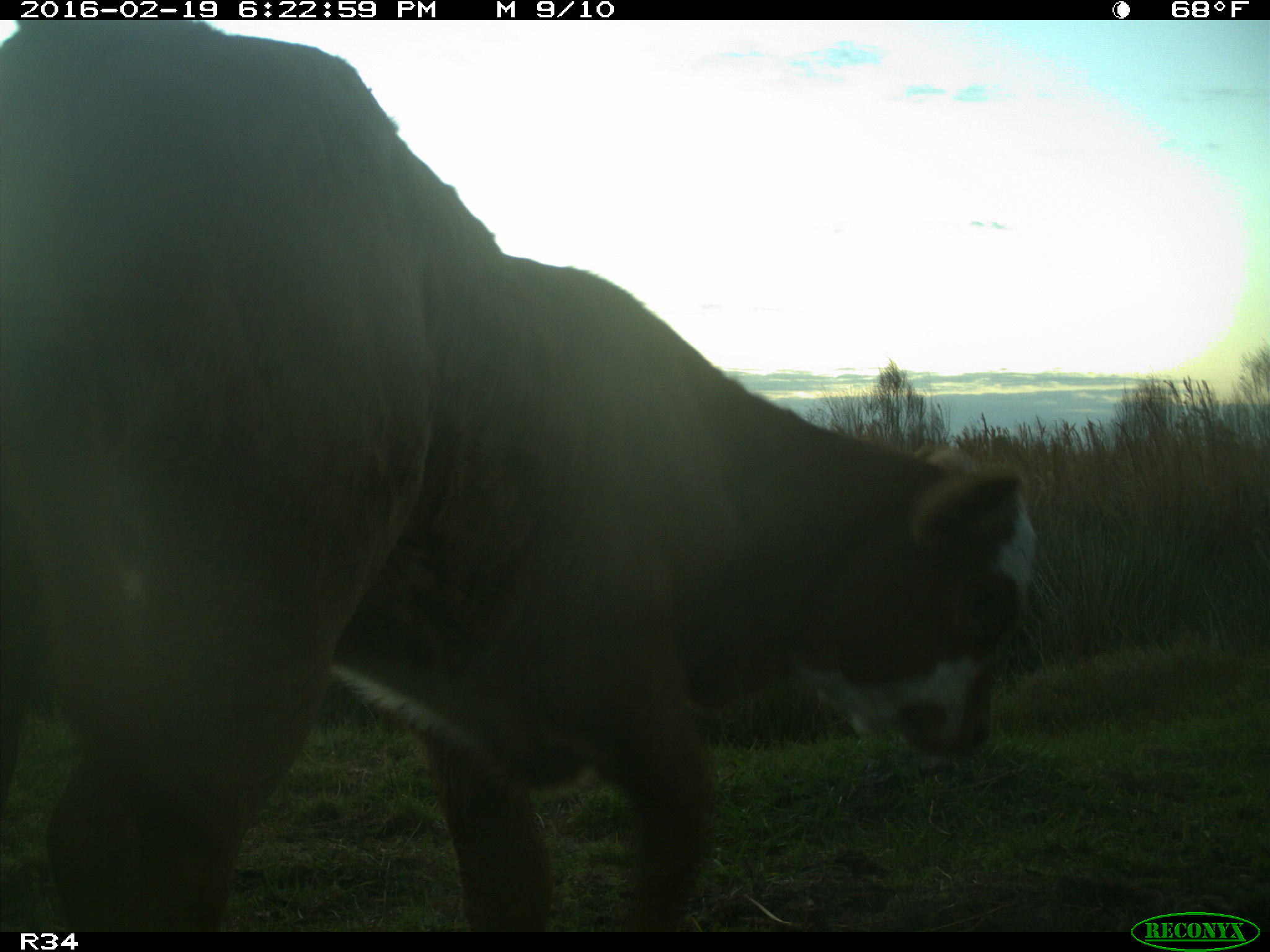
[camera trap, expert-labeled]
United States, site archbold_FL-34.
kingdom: Animalia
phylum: Chordata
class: Mammalia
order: Artiodactyla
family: Bovidae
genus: Bos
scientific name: Bos taurus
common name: domestic cow